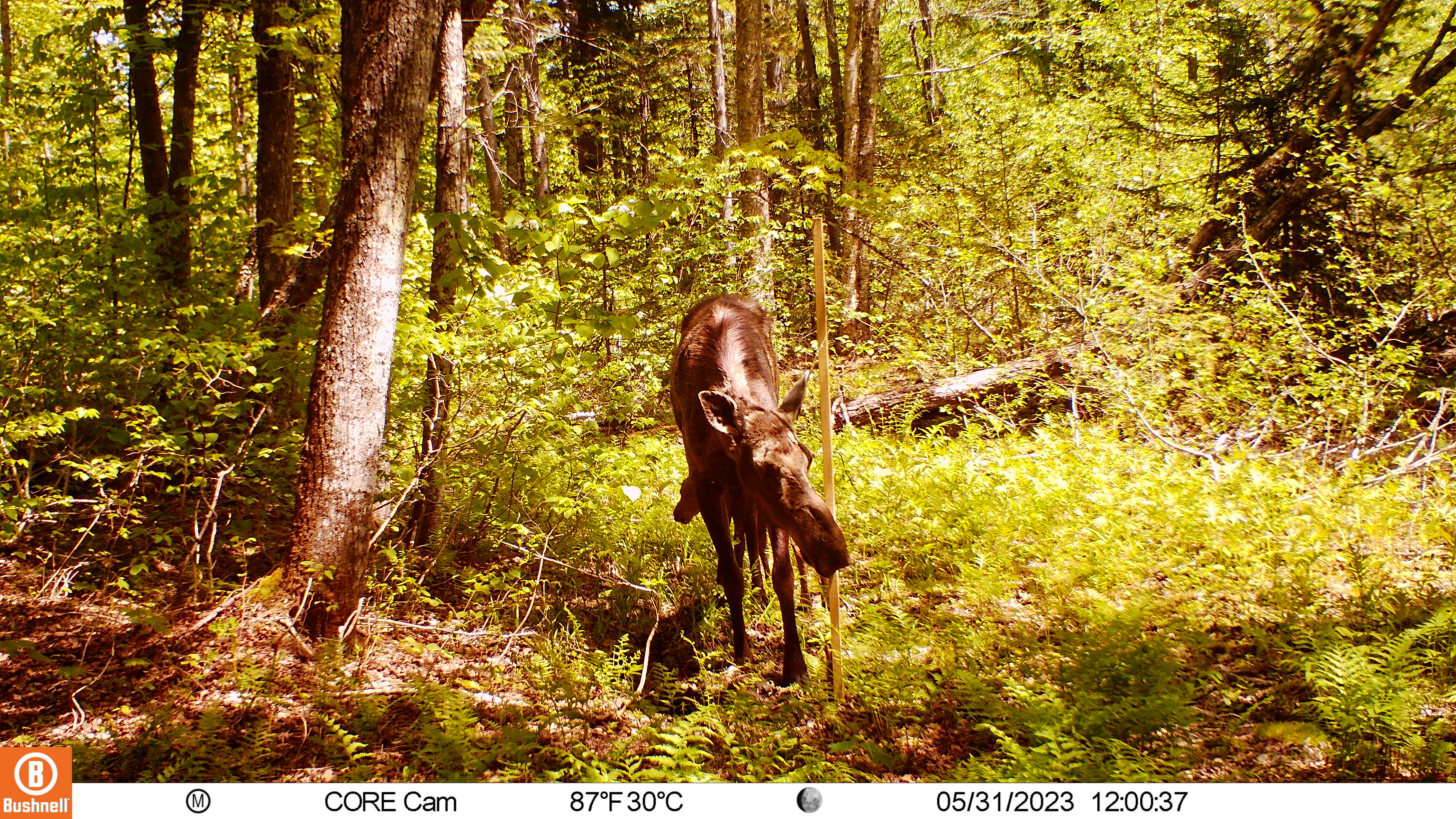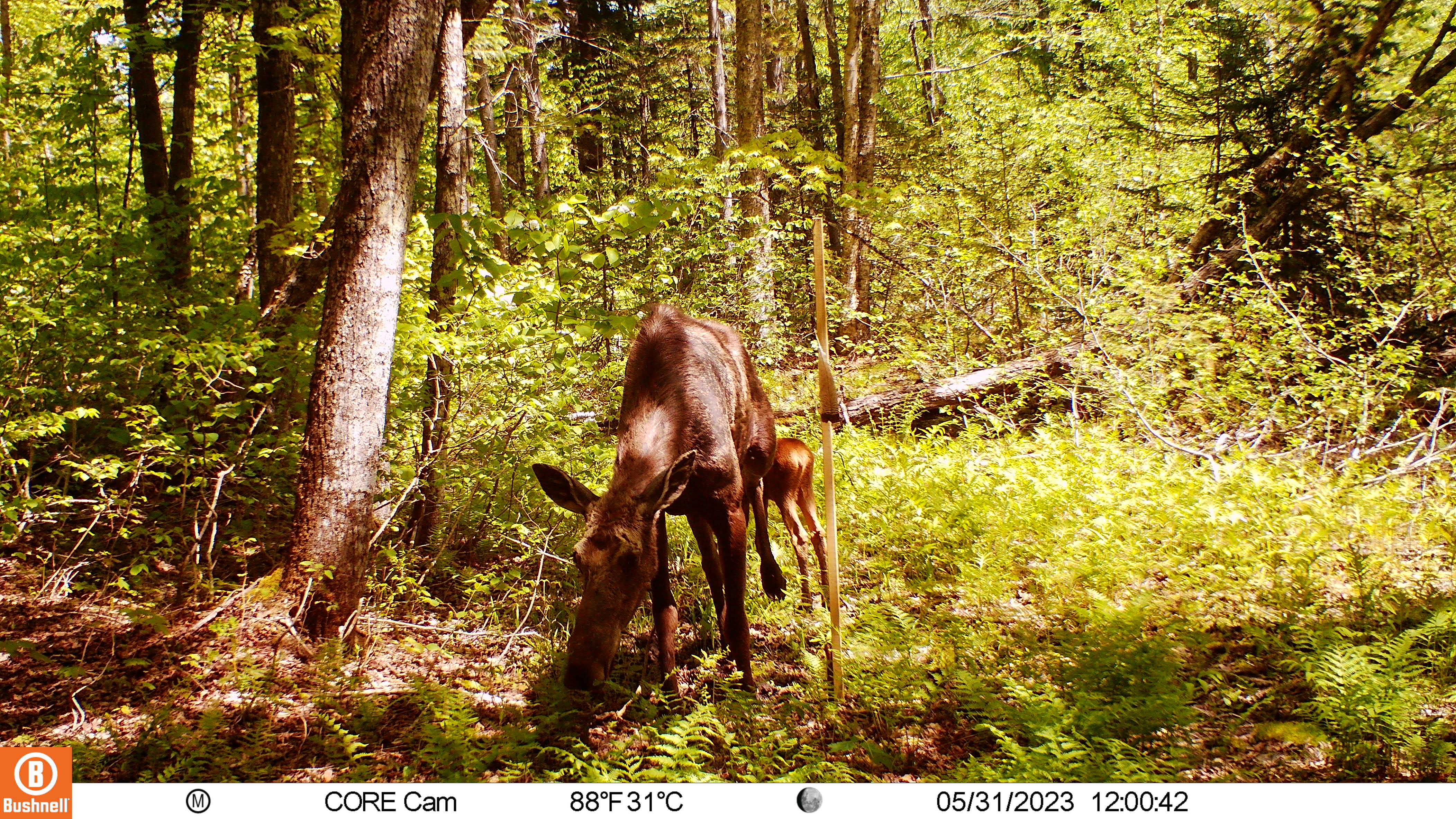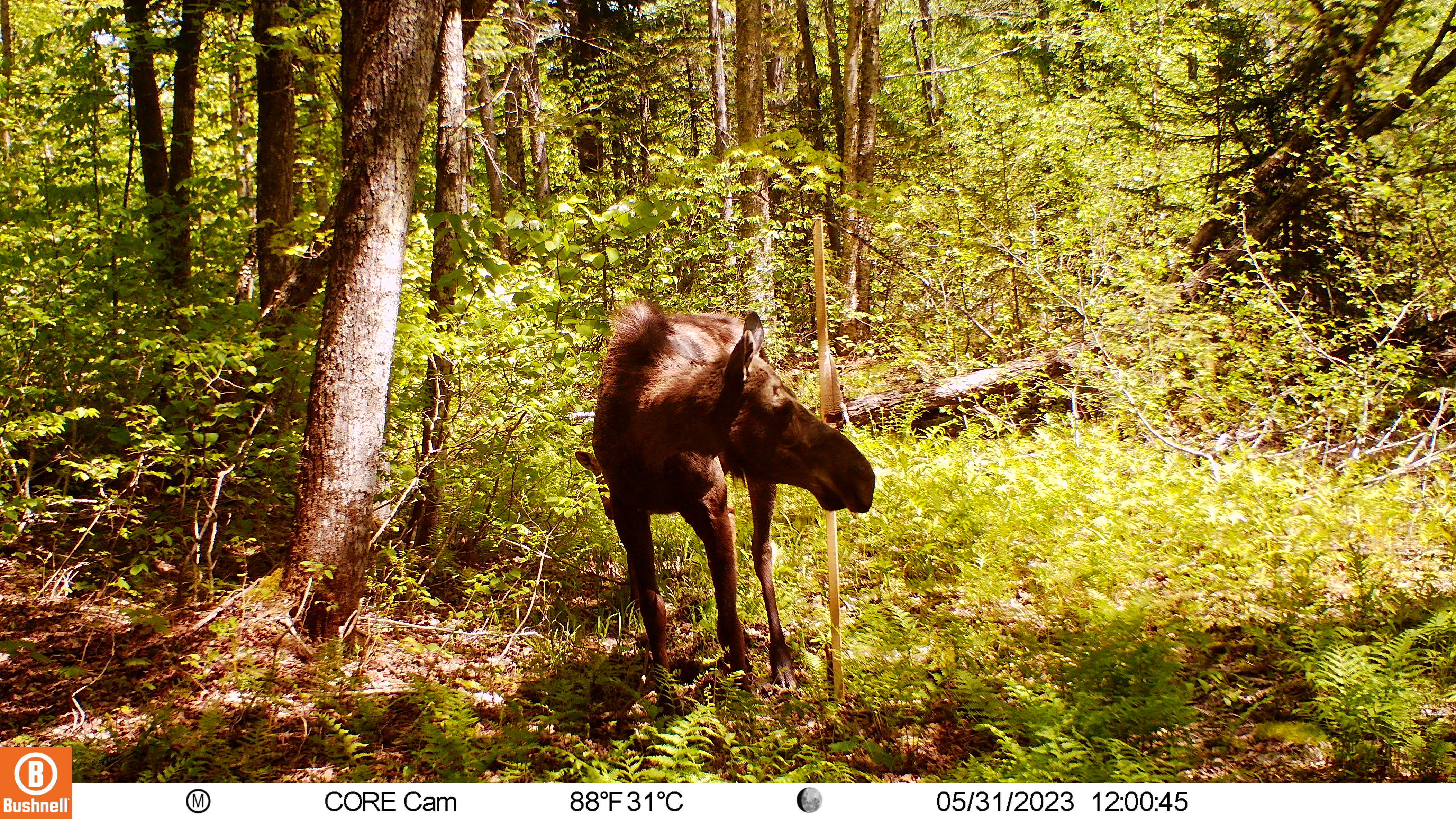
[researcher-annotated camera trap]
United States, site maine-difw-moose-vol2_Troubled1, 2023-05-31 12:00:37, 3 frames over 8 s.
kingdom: Animalia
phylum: Chordata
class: Mammalia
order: Artiodactyla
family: Cervidae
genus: Alces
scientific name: Alces alces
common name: moose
Moose (Alces alces).